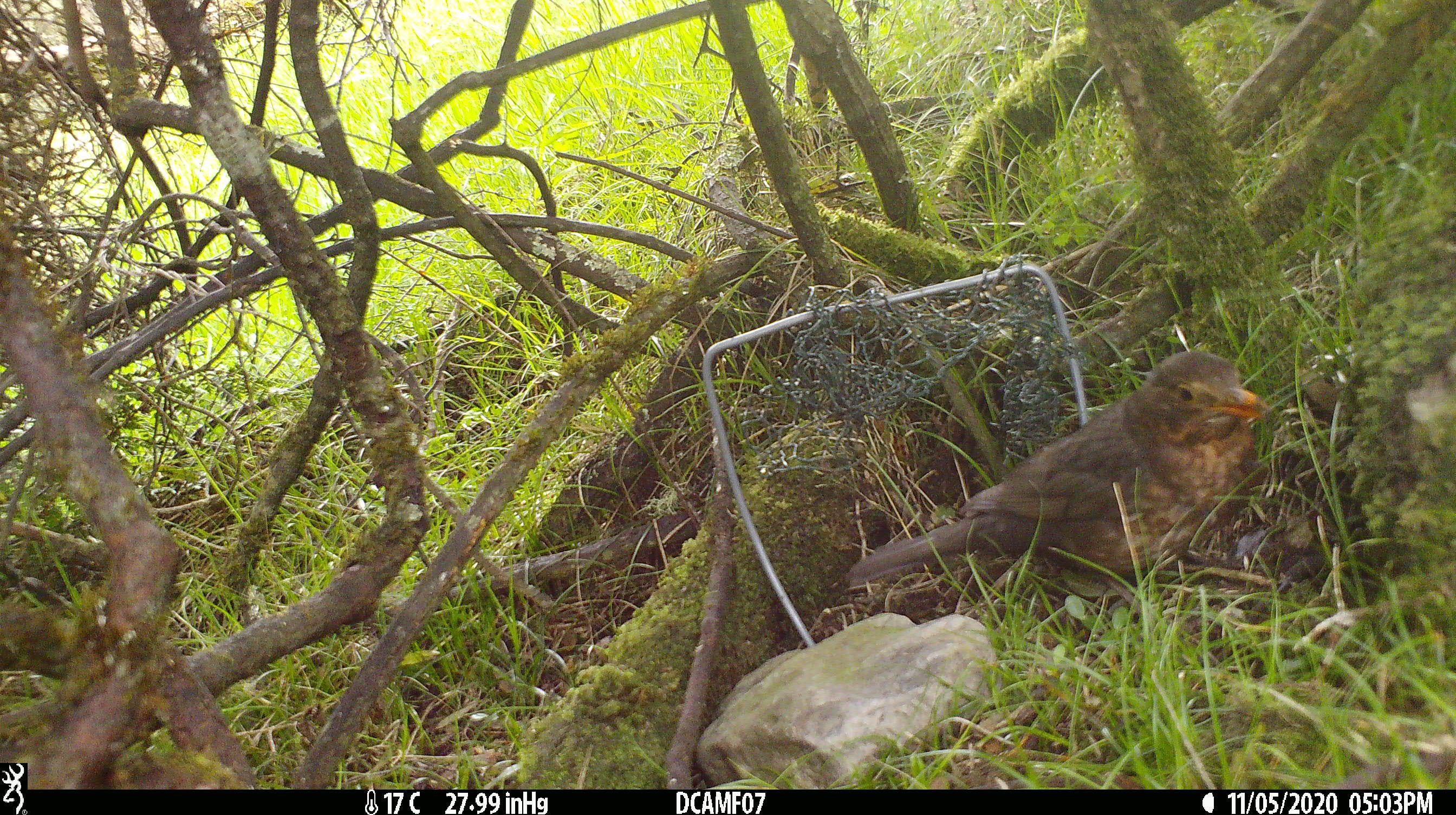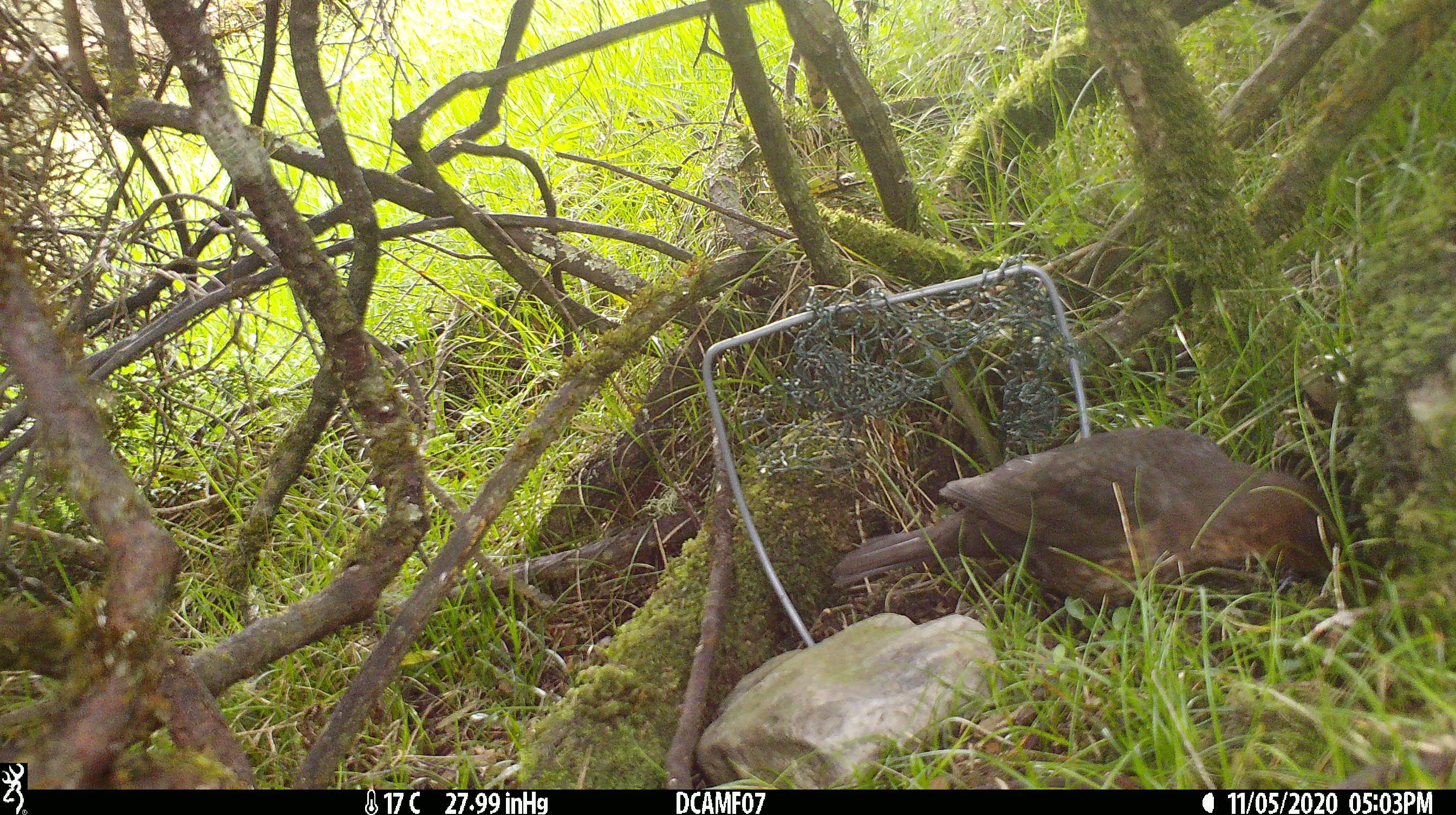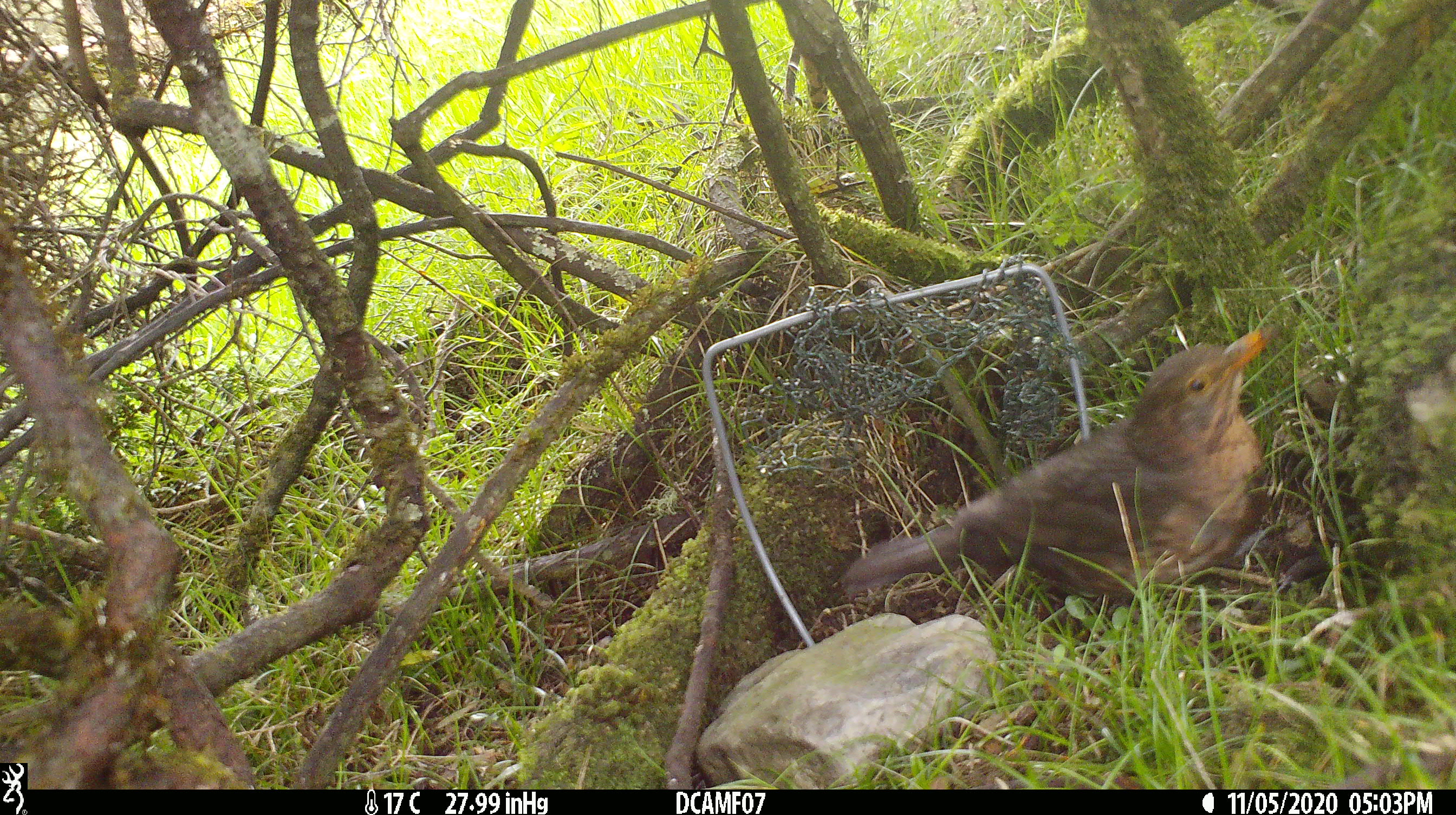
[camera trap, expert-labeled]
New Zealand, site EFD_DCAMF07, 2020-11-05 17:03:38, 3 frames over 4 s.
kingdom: Animalia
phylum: Chordata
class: Aves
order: Passeriformes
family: Turdidae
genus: Turdus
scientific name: Turdus merula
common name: eurasian blackbird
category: blackbird